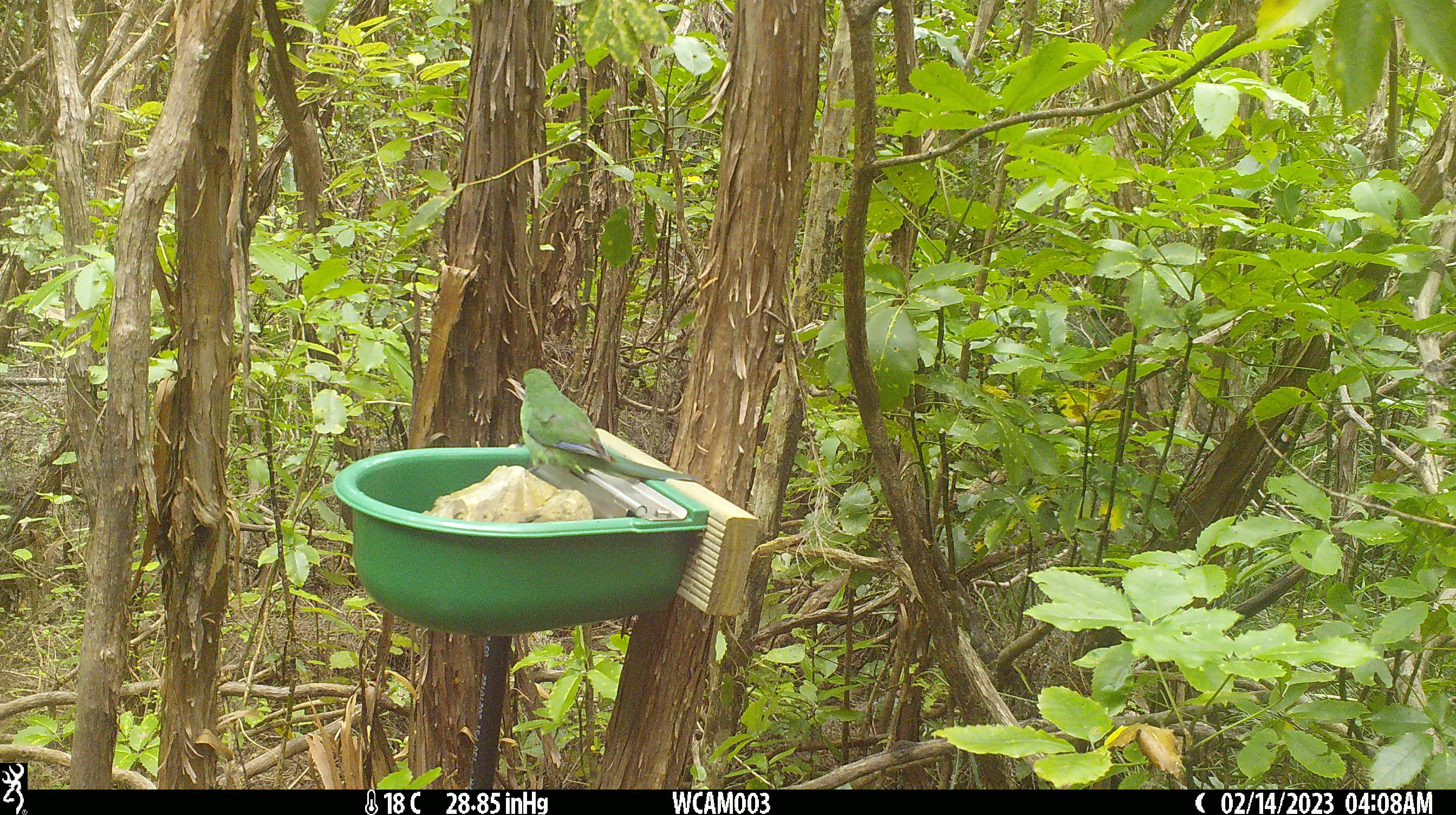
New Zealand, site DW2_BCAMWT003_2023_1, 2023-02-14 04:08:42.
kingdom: Animalia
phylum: Chordata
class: Aves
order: Psittaciformes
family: Psittaculidae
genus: Cyanoramphus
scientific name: Cyanoramphus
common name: parakeet